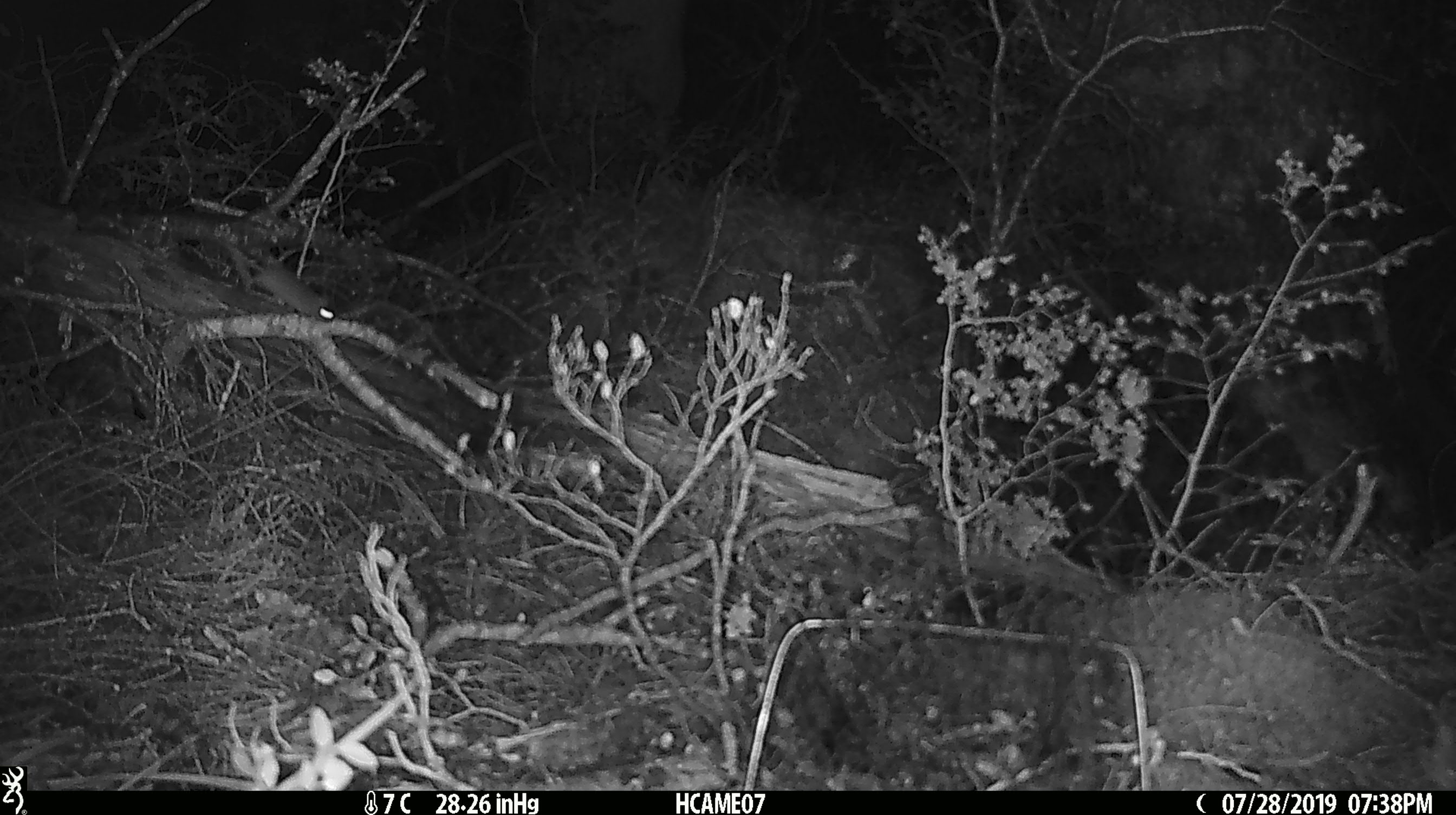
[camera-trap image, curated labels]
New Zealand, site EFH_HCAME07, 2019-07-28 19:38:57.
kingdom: Animalia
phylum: Chordata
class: Mammalia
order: Rodentia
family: Muridae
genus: Mus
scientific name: Mus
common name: mouse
Mouse (Mus).